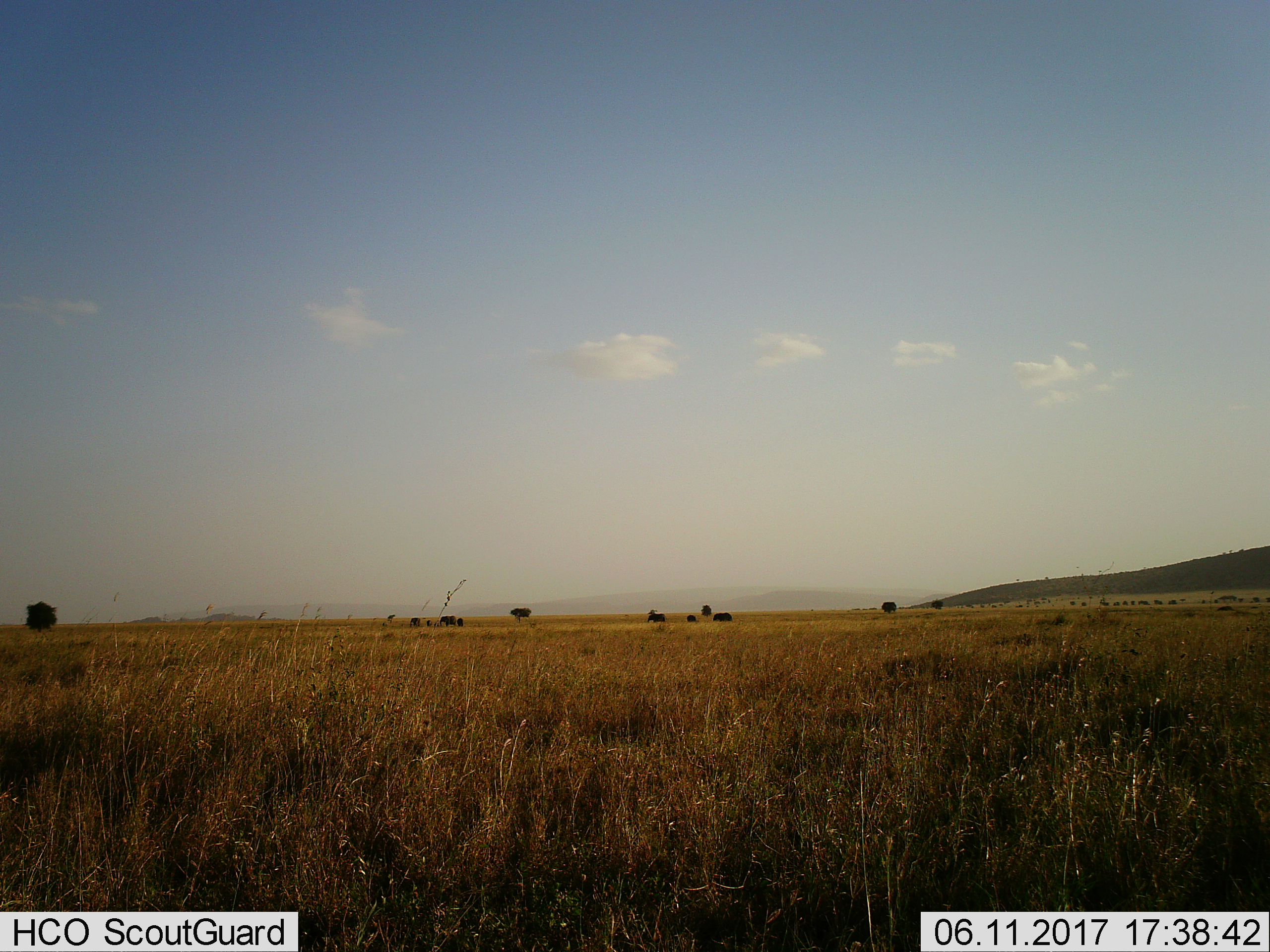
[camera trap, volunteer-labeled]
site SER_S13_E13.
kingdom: Animalia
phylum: Chordata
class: Mammalia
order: Proboscidea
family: Elephantidae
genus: Loxodonta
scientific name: Loxodonta africana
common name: african bush elephant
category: elephant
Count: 7.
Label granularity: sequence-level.